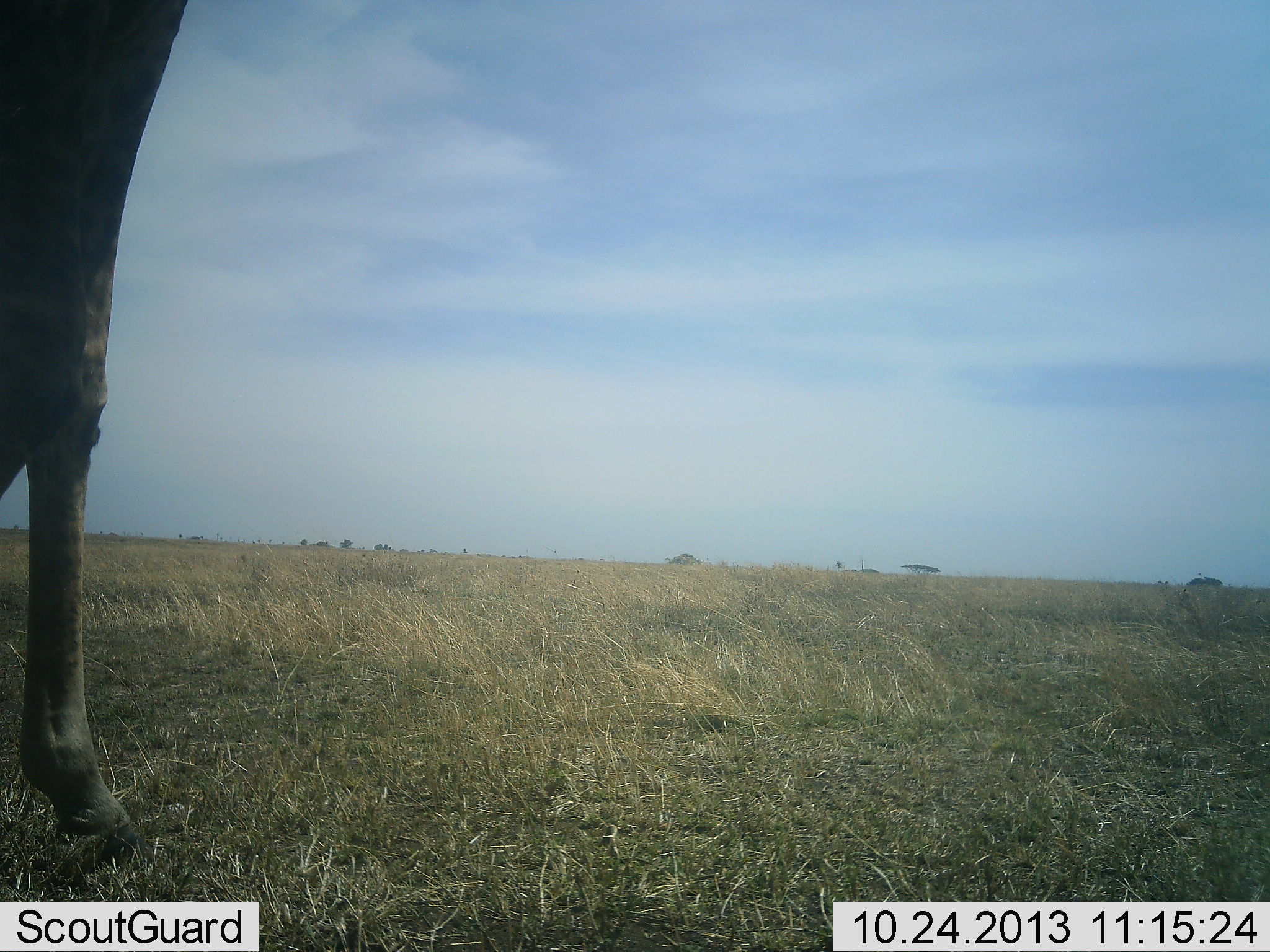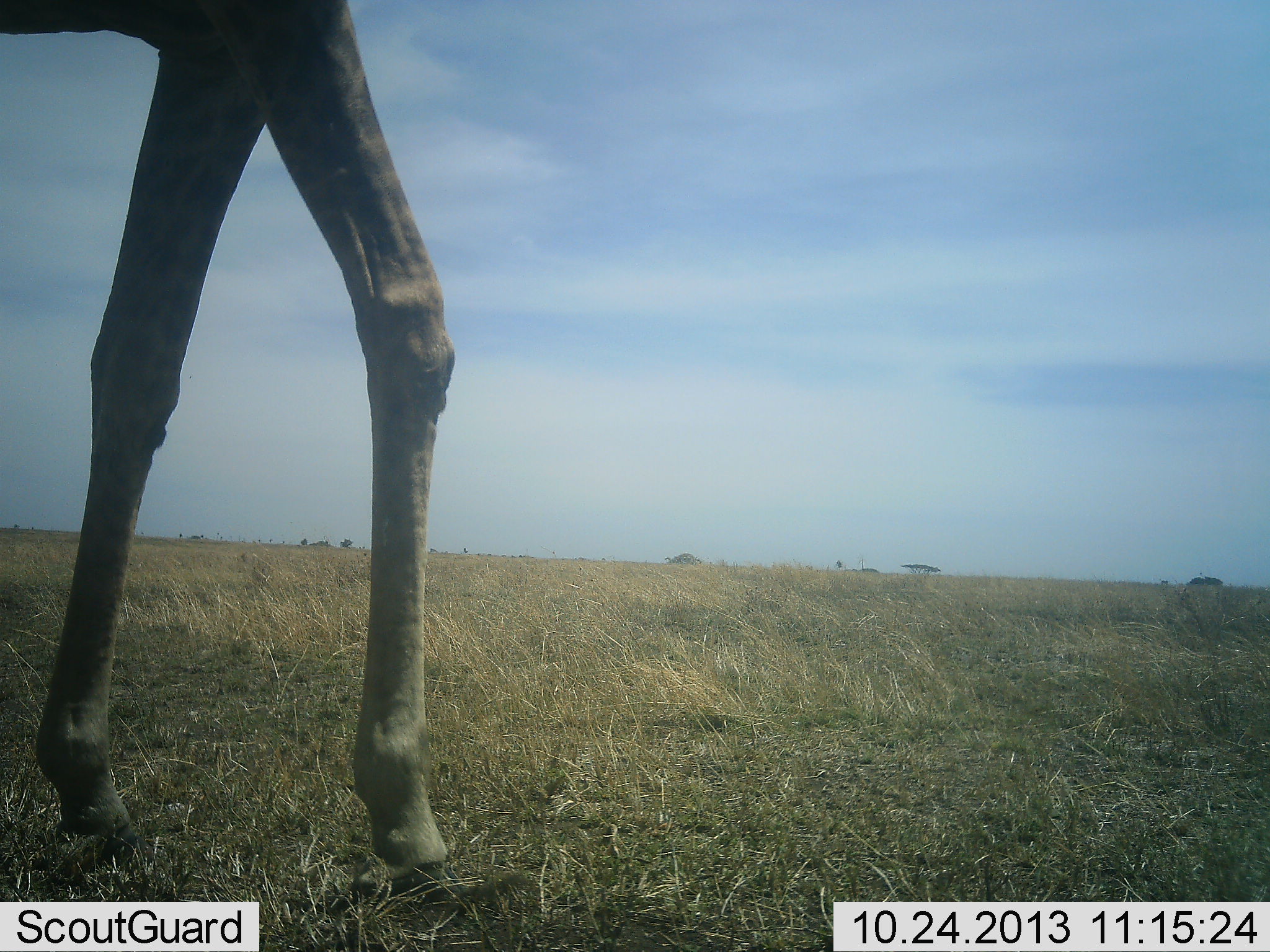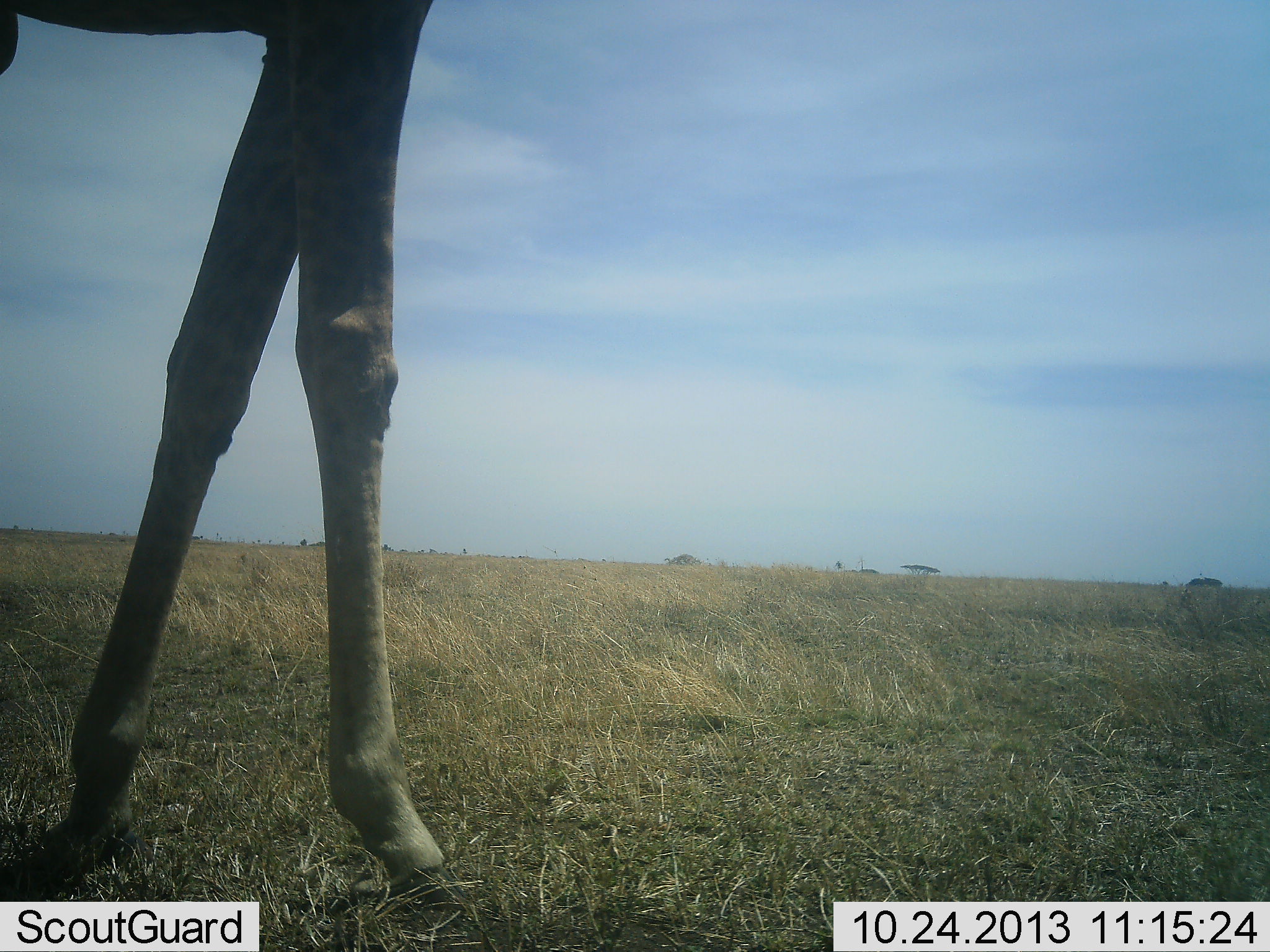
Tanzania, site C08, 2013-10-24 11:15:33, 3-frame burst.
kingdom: Animalia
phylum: Chordata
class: Mammalia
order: Artiodactyla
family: Giraffidae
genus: Giraffa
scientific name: Giraffa camelopardalis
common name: giraffe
Giraffe (Giraffa camelopardalis), count 1. Behavior (volunteer vote fractions): standing 14%, resting 0%, moving 86%, interacting 0%. Young present (vote fraction): 0%. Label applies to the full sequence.